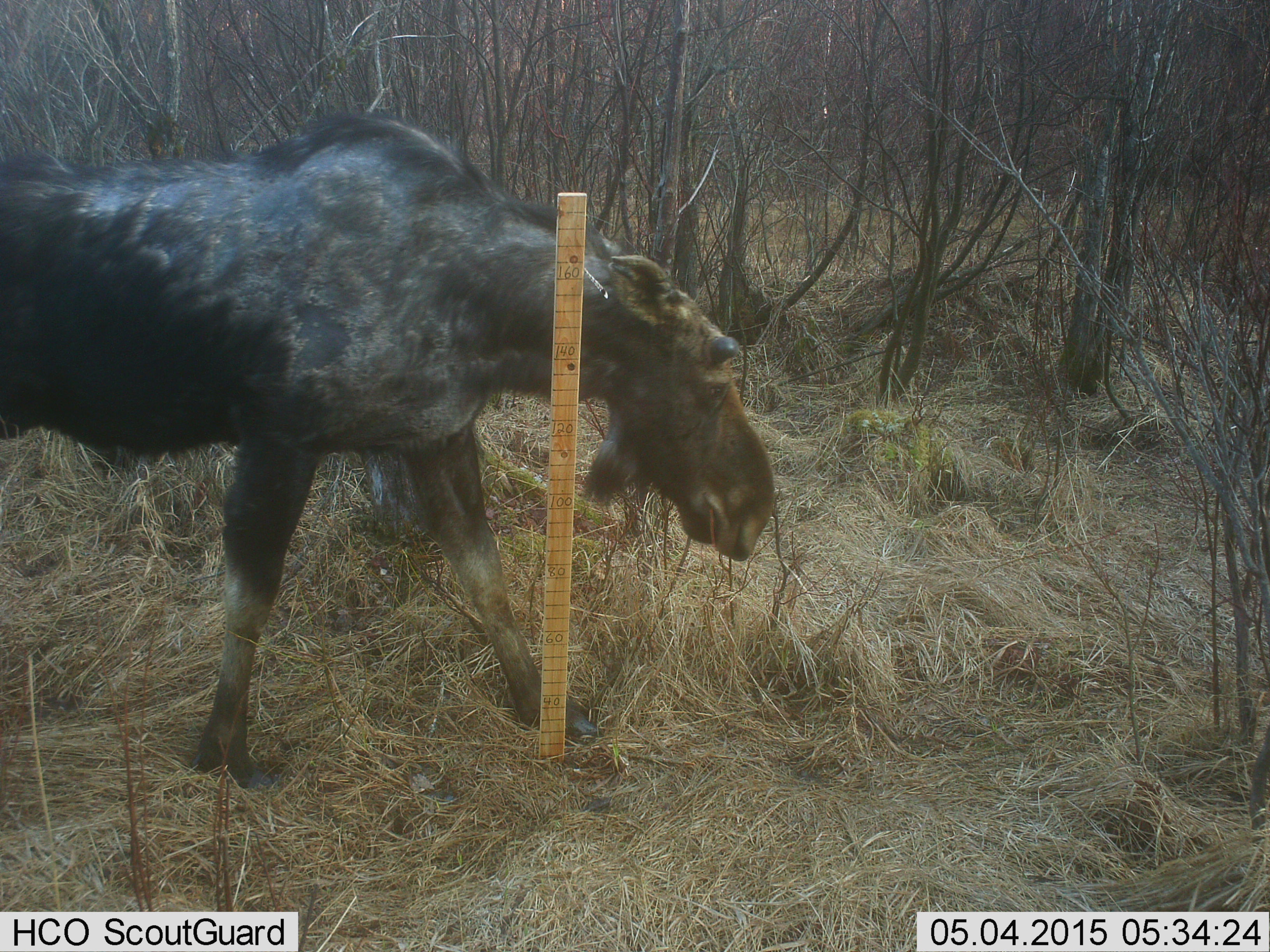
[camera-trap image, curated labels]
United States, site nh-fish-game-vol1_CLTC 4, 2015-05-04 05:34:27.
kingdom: Animalia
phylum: Chordata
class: Mammalia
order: Artiodactyla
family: Cervidae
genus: Alces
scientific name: Alces alces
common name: moose